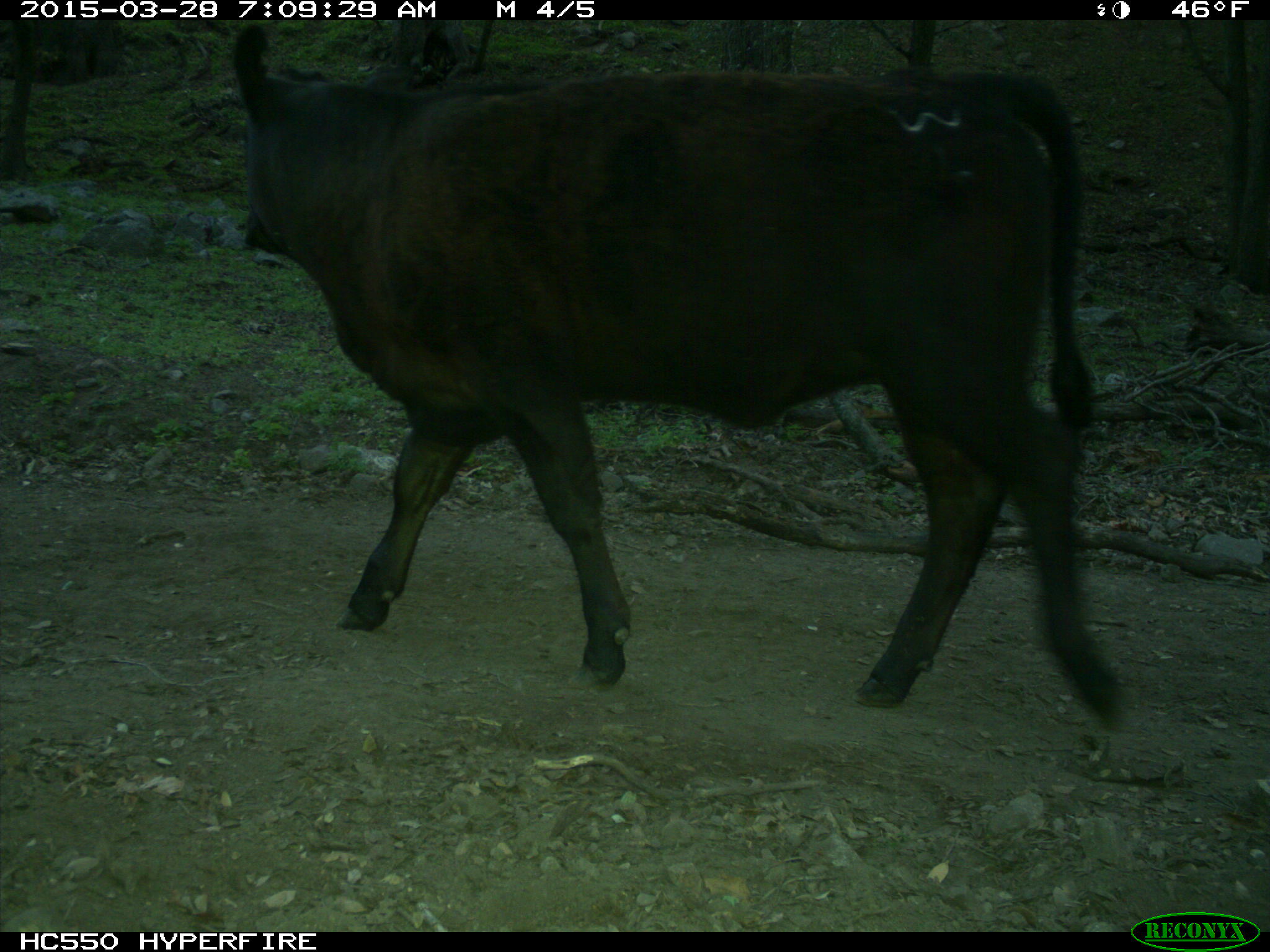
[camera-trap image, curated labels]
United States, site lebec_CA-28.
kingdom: Animalia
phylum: Chordata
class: Mammalia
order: Artiodactyla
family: Bovidae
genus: Bos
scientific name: Bos taurus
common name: domestic cow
Bos taurus (domestic cow).